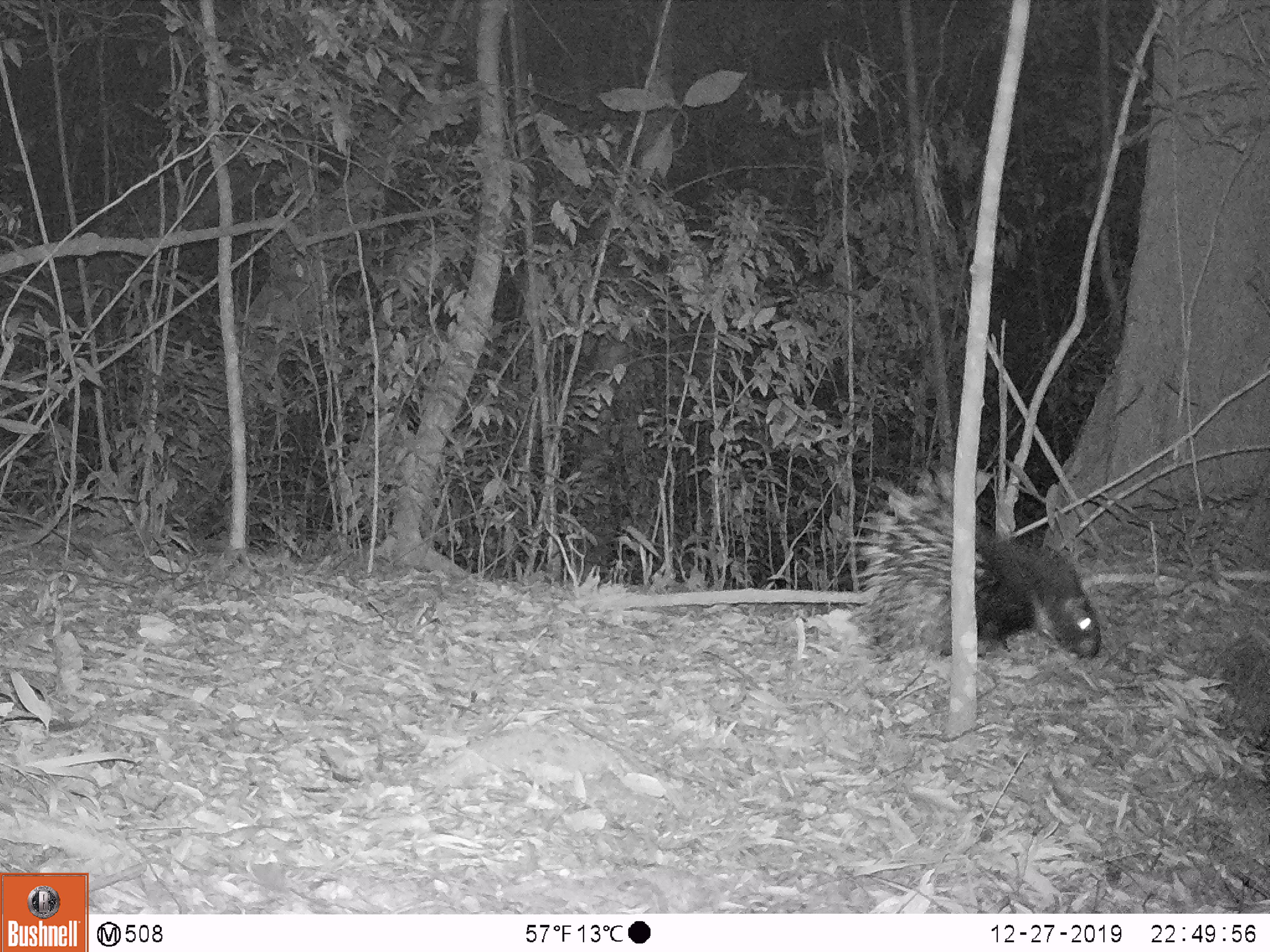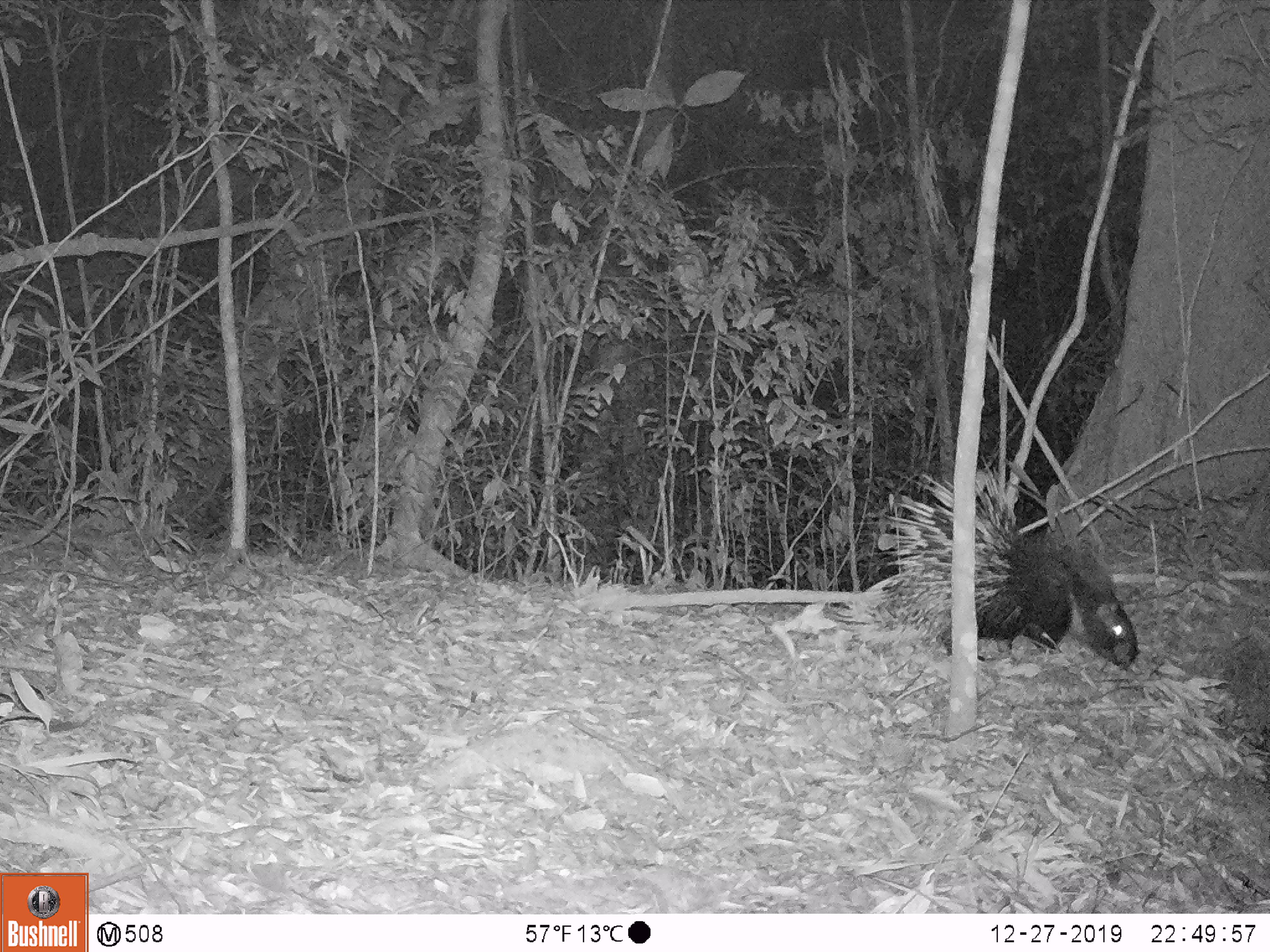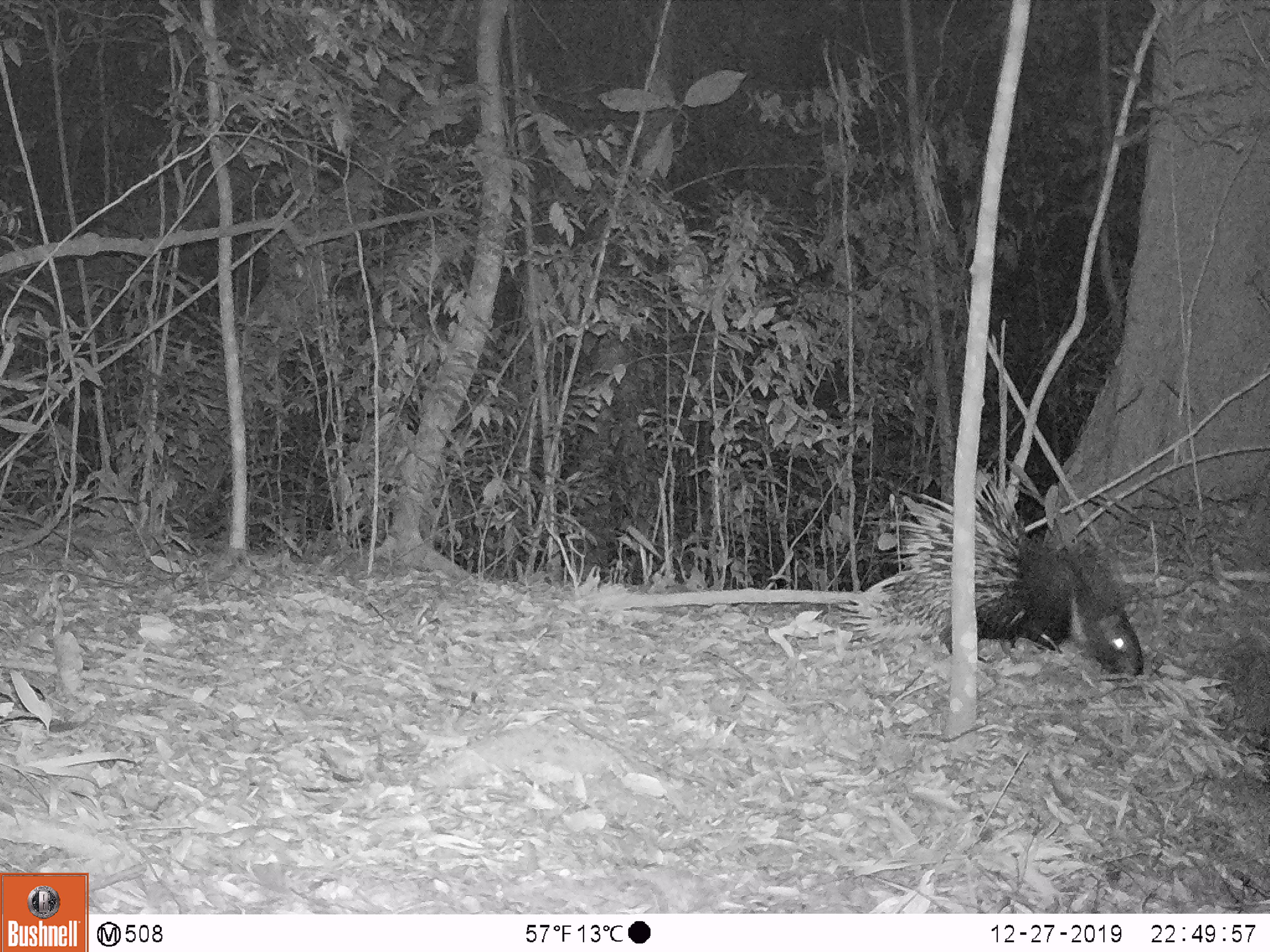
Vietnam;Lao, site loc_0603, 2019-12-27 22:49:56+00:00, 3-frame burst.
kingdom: Animalia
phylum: Chordata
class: Mammalia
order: Rodentia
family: Hystricidae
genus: Hystrix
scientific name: Hystrix brachyura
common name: malayan porcupine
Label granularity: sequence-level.